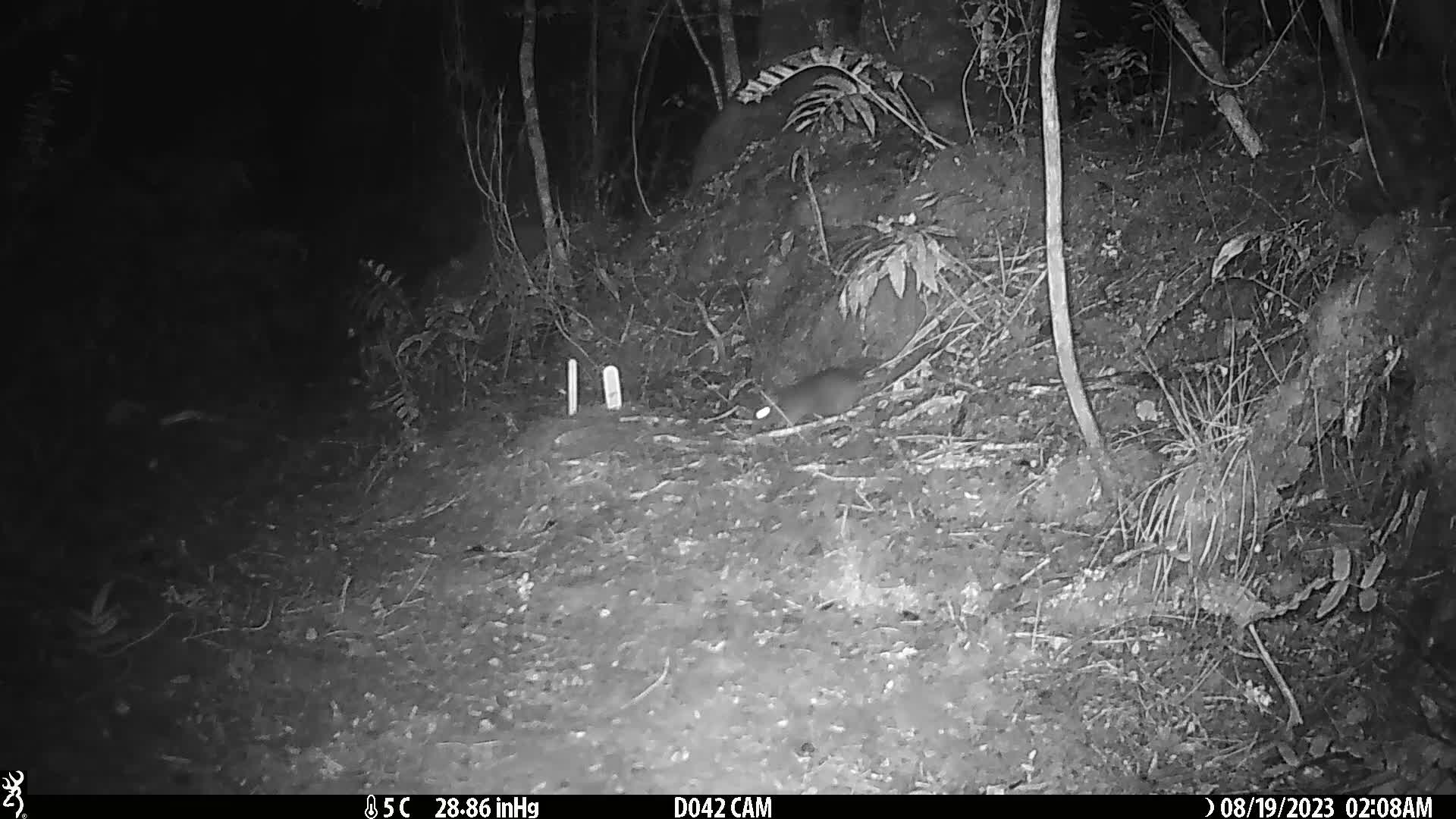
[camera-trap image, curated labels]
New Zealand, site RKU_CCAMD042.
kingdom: Animalia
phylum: Chordata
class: Mammalia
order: Rodentia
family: Muridae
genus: Rattus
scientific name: Rattus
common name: rat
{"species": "rat (Rattus)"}